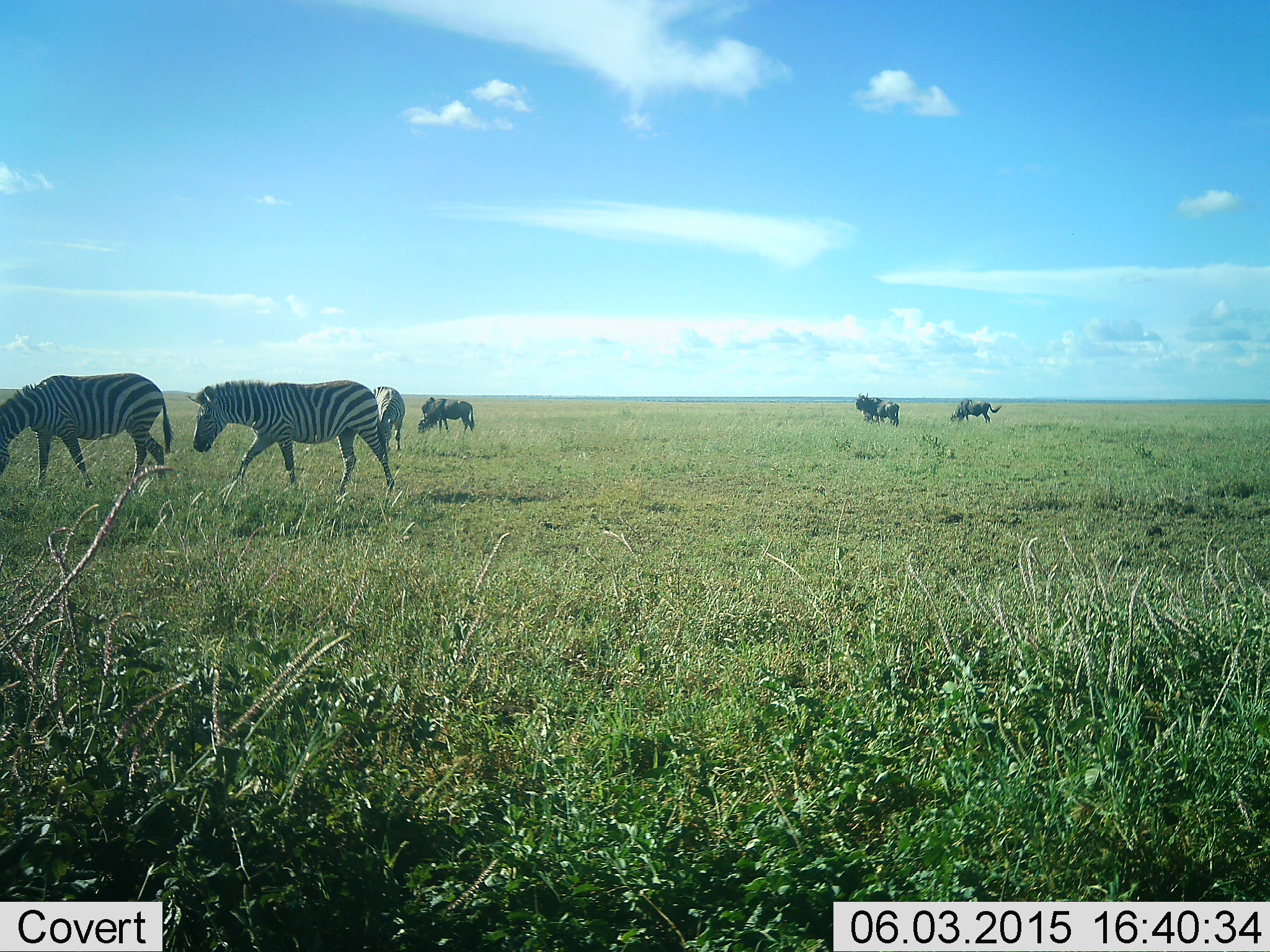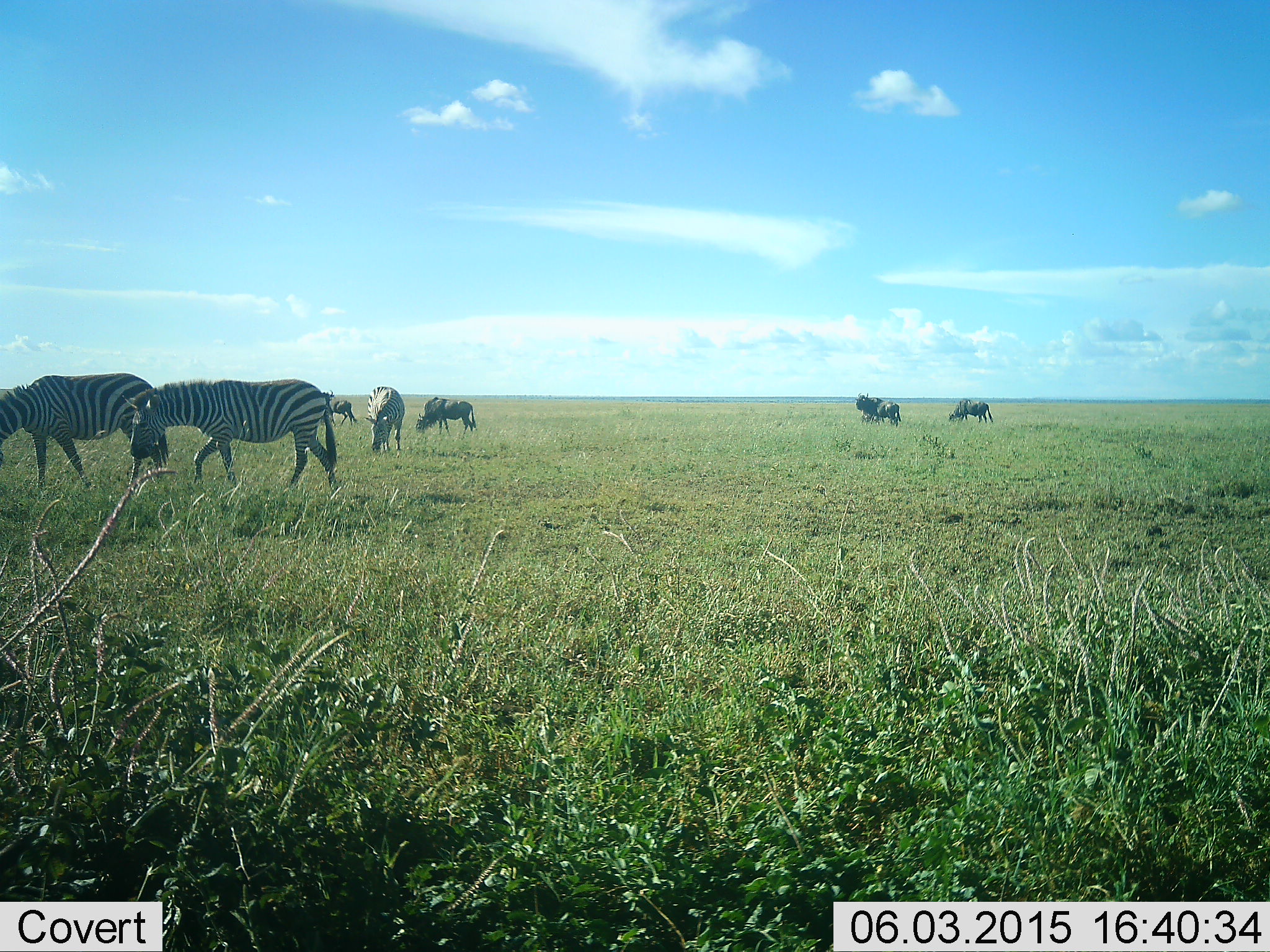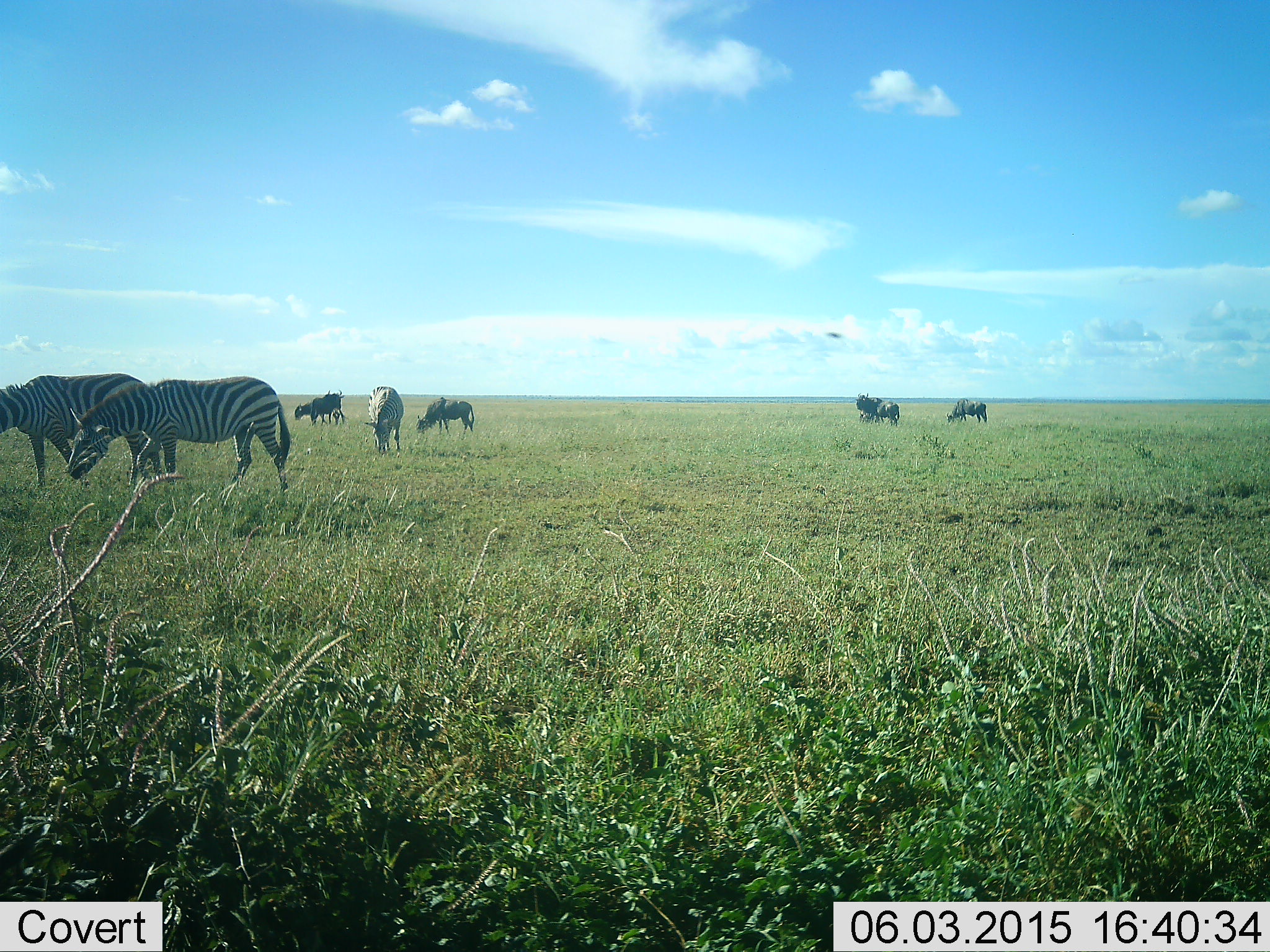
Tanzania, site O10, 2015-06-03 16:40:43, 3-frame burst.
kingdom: Animalia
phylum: Chordata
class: Mammalia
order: Artiodactyla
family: Bovidae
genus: Connochaetes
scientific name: Connochaetes taurinus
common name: blue wildebeest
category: wildebeest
Wildebeest (blue wildebeest) (Connochaetes taurinus), count 6. Behavior (volunteer vote fractions): standing 45%, resting 0%, moving 36%, interacting 0%. Young present (vote fraction): 9%. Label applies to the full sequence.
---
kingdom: Animalia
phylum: Chordata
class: Mammalia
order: Perissodactyla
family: Equidae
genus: Equus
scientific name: Equus quagga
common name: plains zebra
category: zebra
Zebra (plains zebra) (Equus quagga), count 3. Behavior (volunteer vote fractions): standing 23%, resting 0%, moving 77%, interacting 0%. Young present (vote fraction): 0%. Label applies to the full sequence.